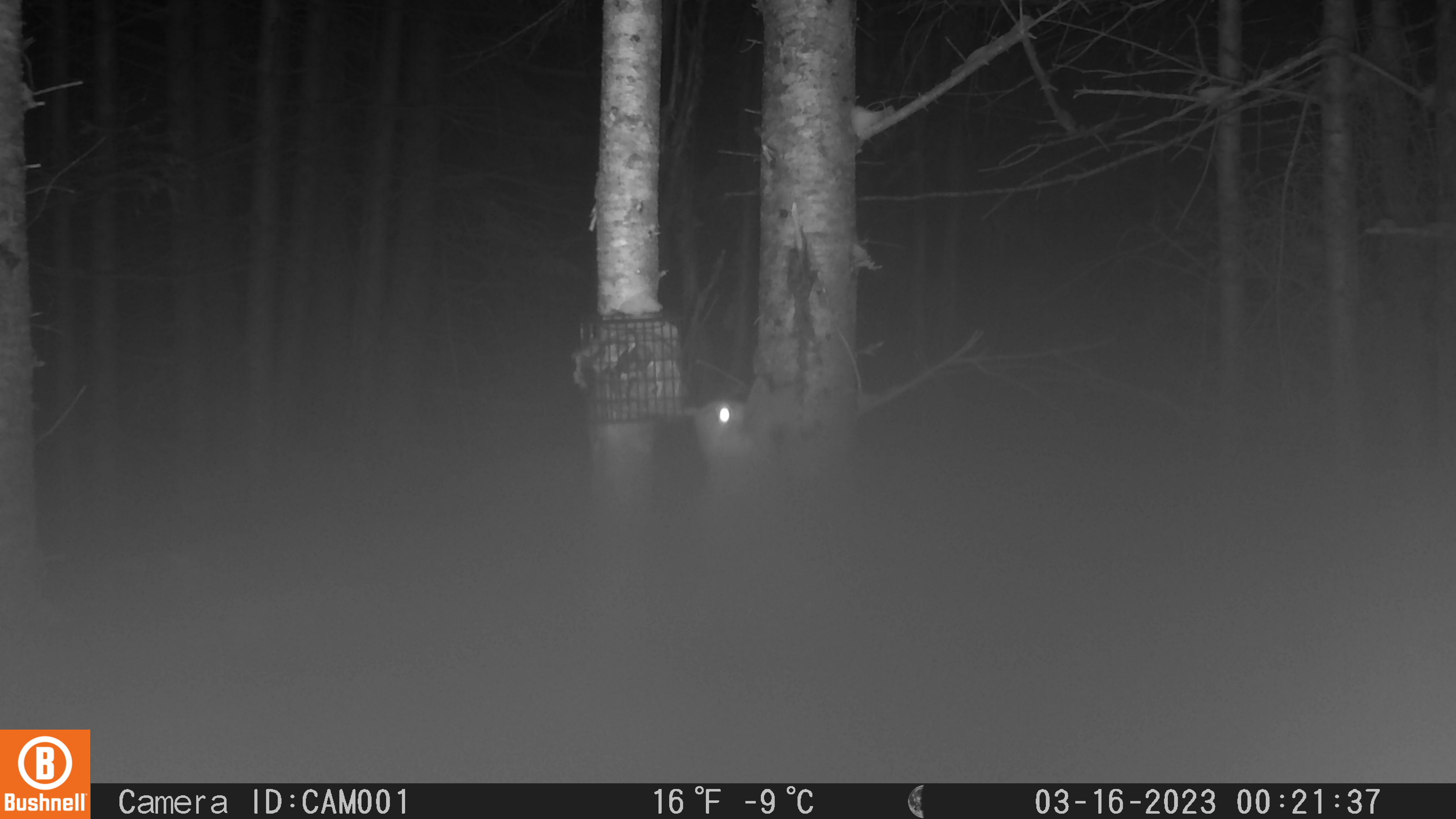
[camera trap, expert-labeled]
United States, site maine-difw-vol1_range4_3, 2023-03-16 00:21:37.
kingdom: Animalia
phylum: Chordata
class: Mammalia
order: Lagomorpha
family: Leporidae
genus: Lepus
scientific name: Lepus americanus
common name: snowshoe hare